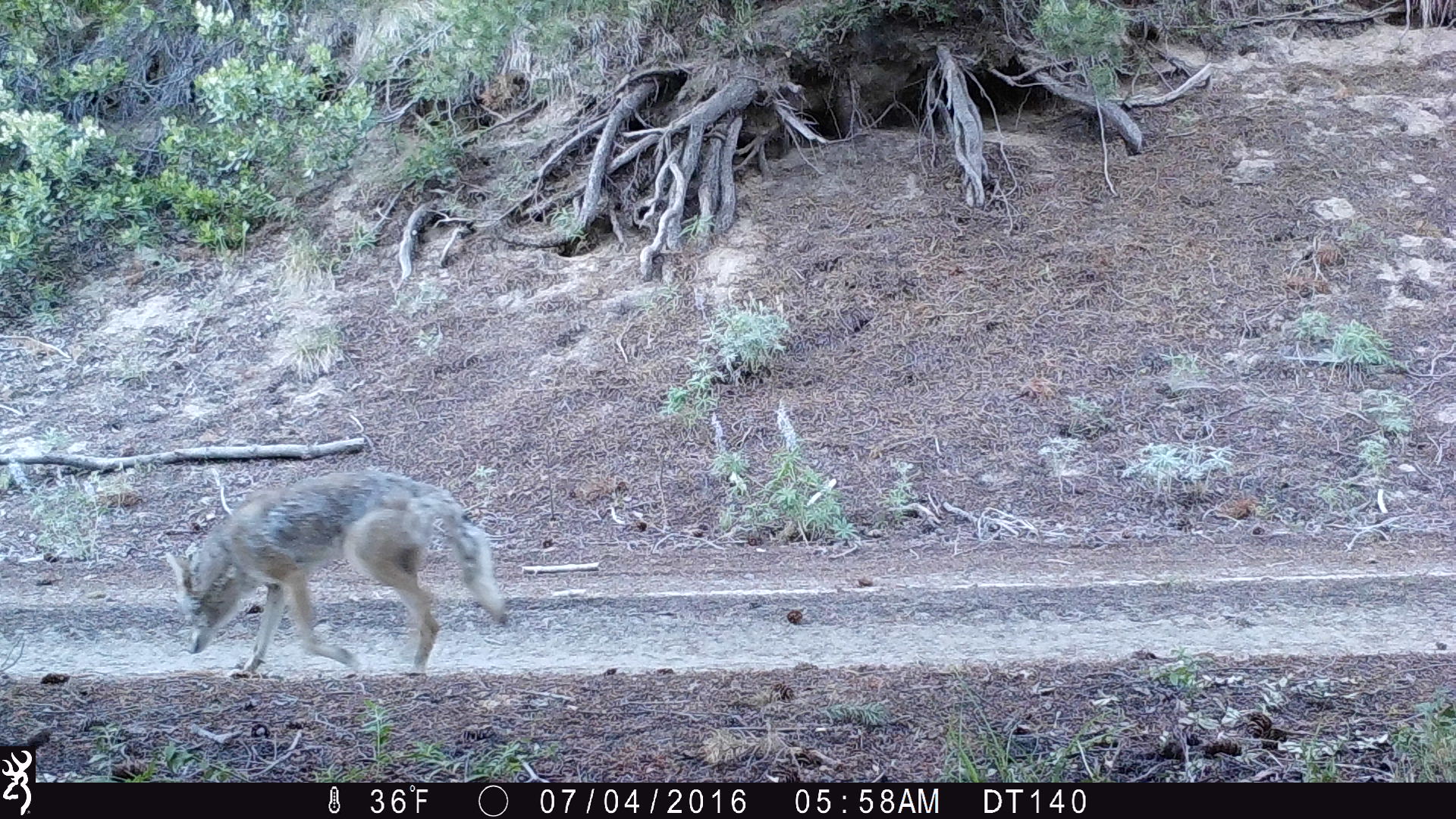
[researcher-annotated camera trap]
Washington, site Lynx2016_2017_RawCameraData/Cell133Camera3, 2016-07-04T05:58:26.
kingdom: Animalia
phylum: Chordata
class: Mammalia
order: Carnivora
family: Canidae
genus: Canis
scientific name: Canis latrans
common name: coyote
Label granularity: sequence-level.